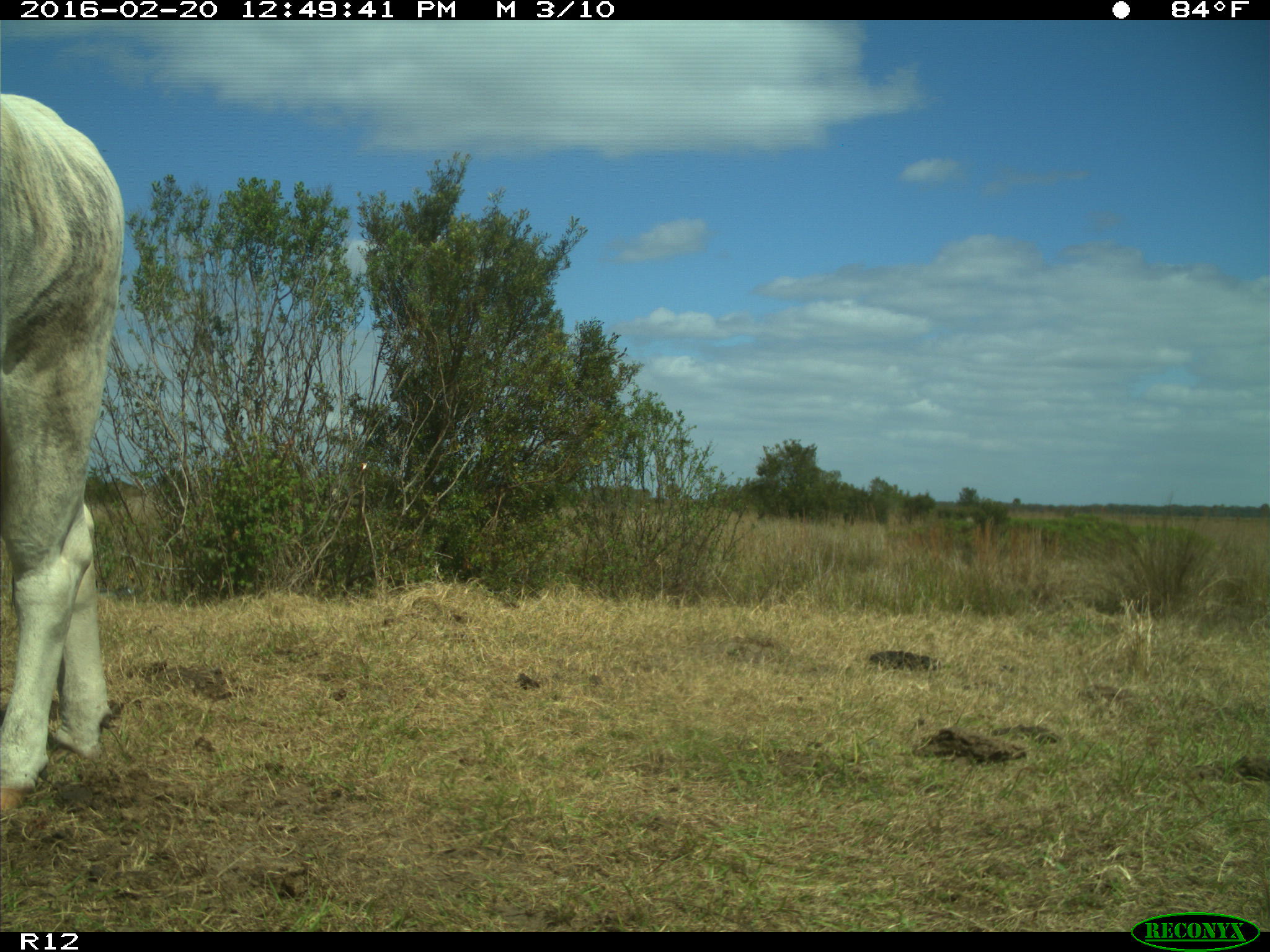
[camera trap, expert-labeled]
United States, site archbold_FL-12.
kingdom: Animalia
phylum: Chordata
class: Mammalia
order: Artiodactyla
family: Bovidae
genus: Bos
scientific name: Bos taurus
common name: domestic cow